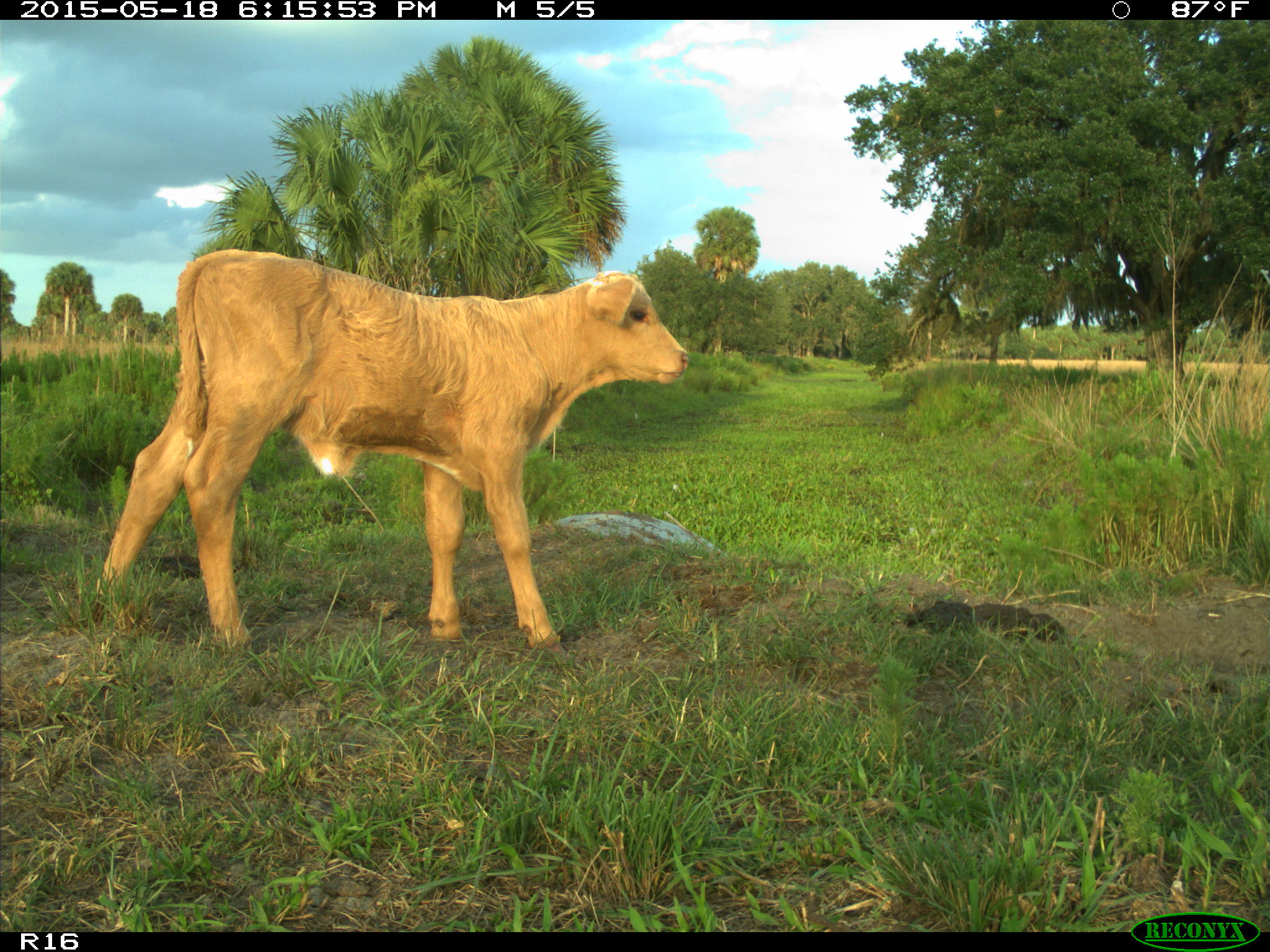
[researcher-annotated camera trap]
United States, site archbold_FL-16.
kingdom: Animalia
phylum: Chordata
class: Mammalia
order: Artiodactyla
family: Bovidae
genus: Bos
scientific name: Bos taurus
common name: domestic cow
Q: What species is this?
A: Bos taurus (domestic cow).